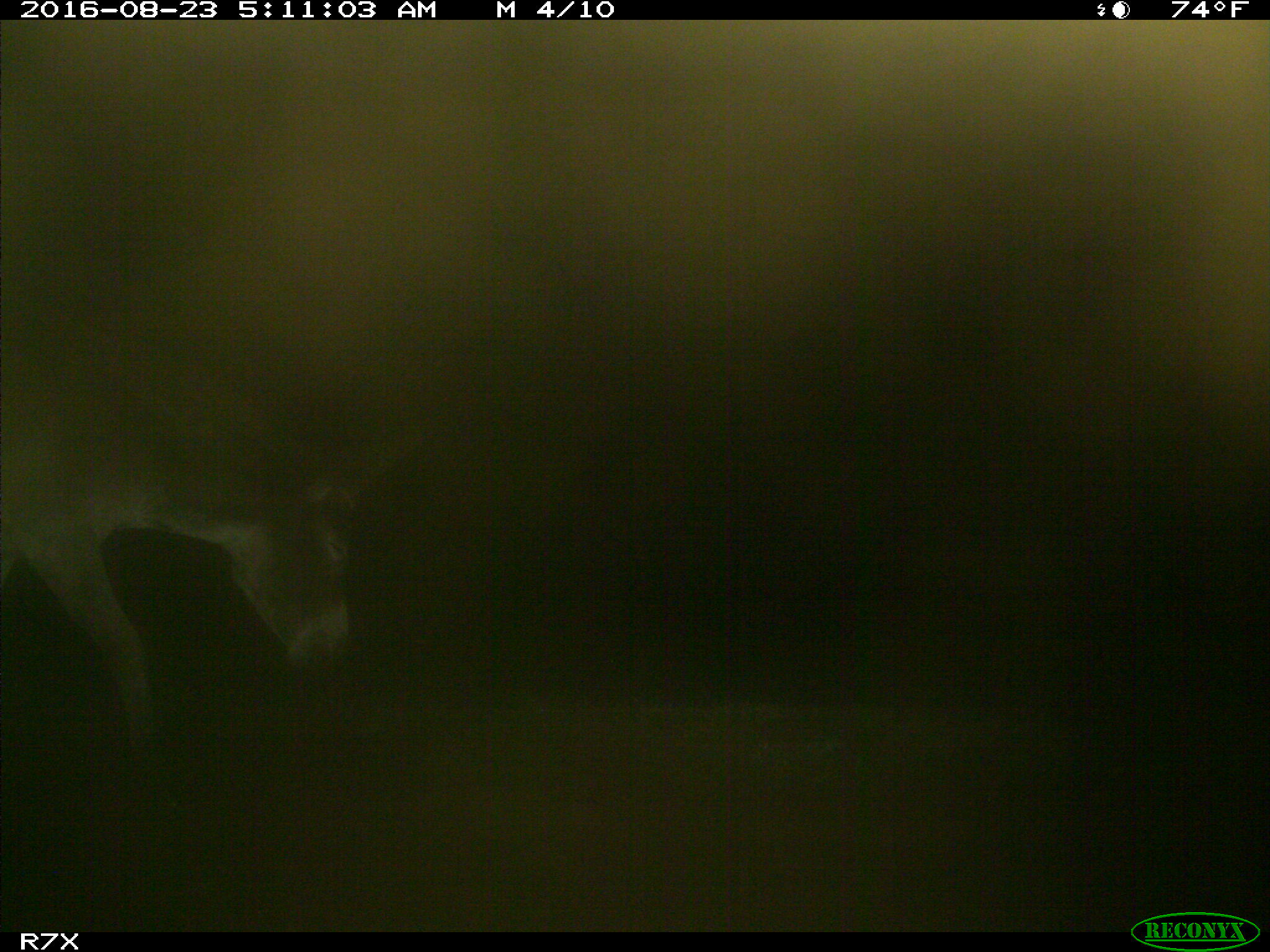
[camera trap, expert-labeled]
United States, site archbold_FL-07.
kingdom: Animalia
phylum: Chordata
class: Mammalia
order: Perissodactyla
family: Equidae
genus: Equus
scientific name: Equus africanus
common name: african wild ass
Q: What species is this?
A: Equus africanus (african wild ass).